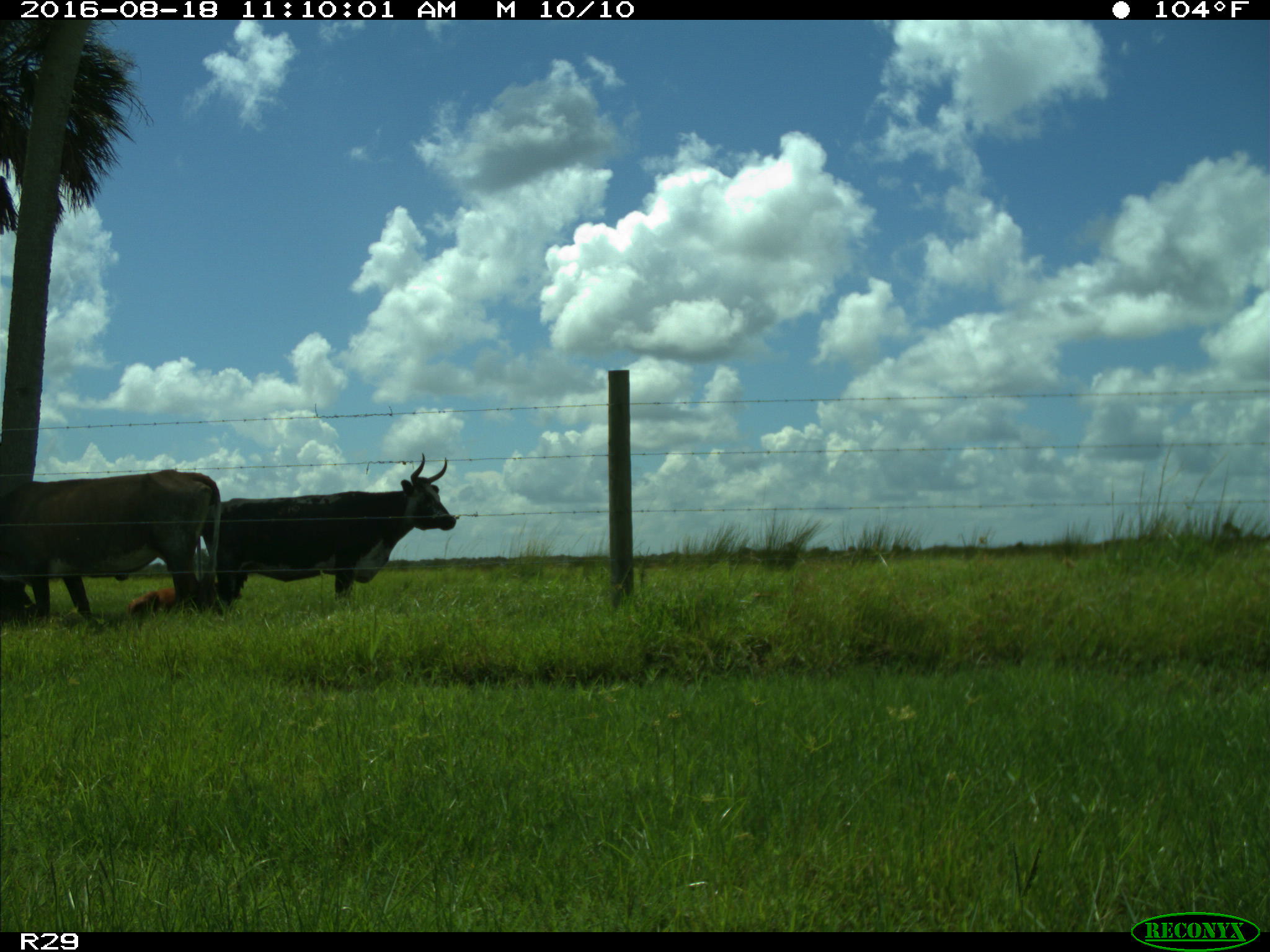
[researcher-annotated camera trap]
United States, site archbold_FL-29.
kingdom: Animalia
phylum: Chordata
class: Mammalia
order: Artiodactyla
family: Bovidae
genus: Bos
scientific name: Bos taurus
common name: domestic cow